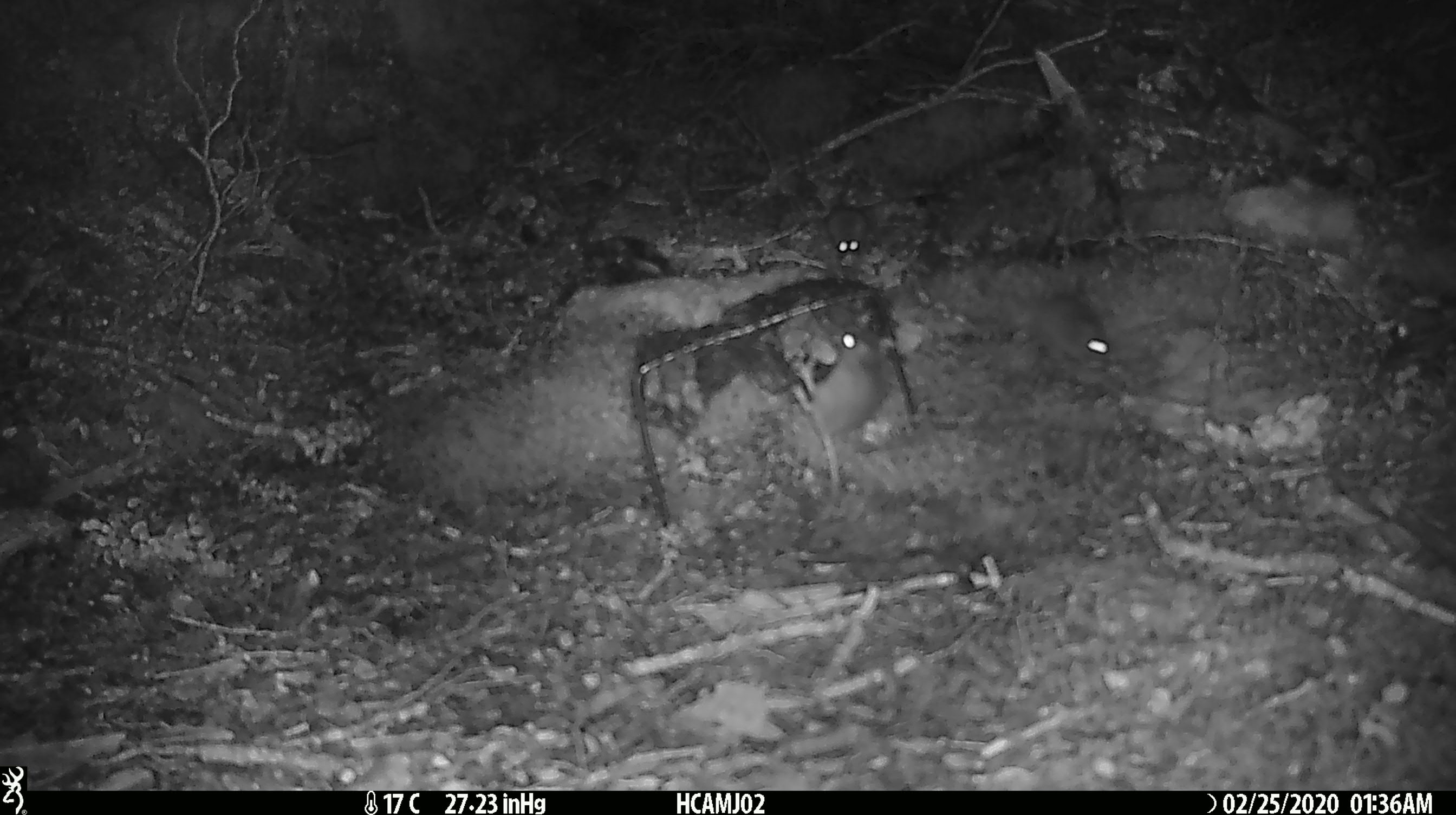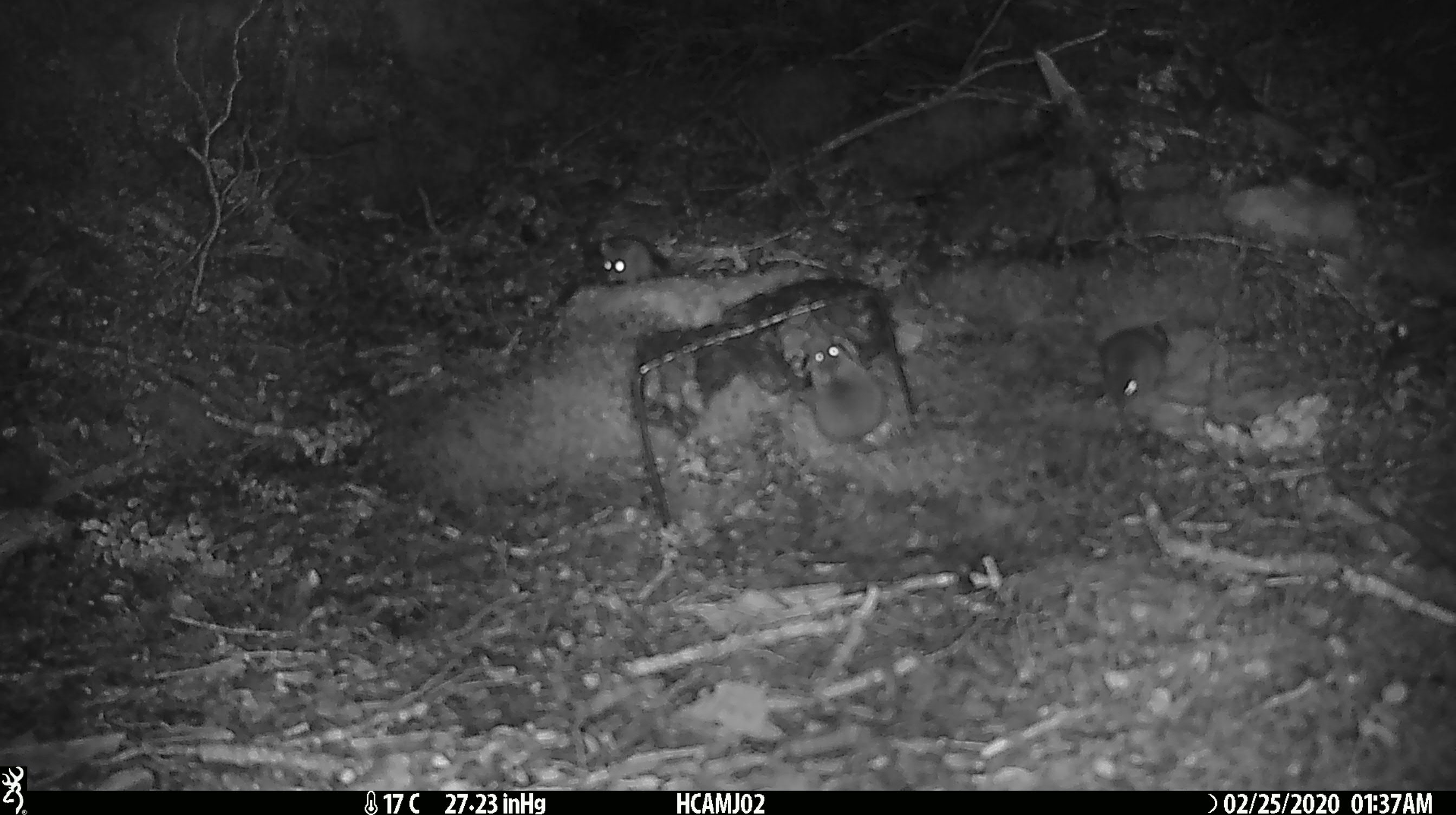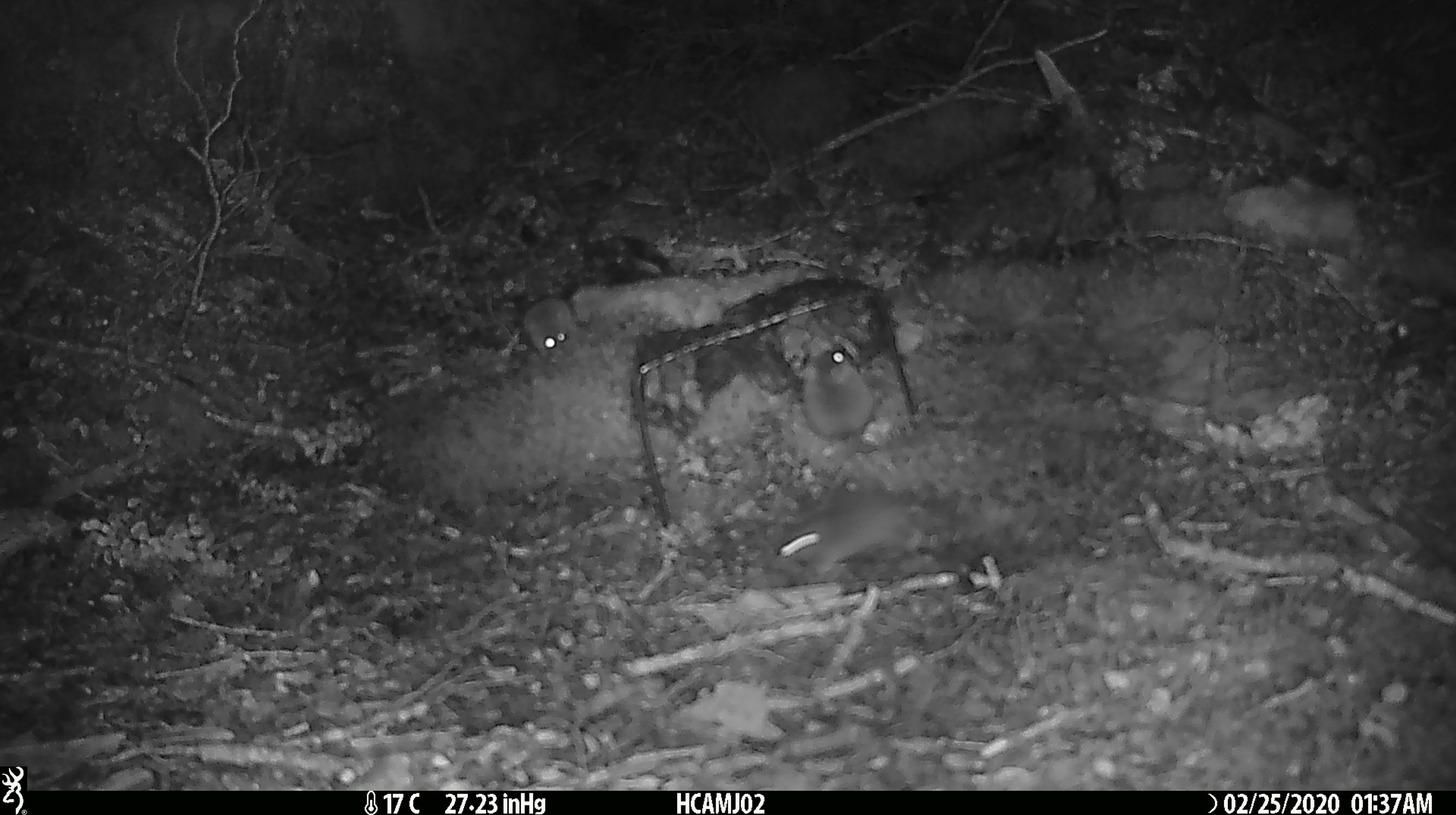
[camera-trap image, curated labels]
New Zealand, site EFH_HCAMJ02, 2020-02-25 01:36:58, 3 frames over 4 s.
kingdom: Animalia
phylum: Chordata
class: Mammalia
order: Rodentia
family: Muridae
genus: Mus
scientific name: Mus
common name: mouse